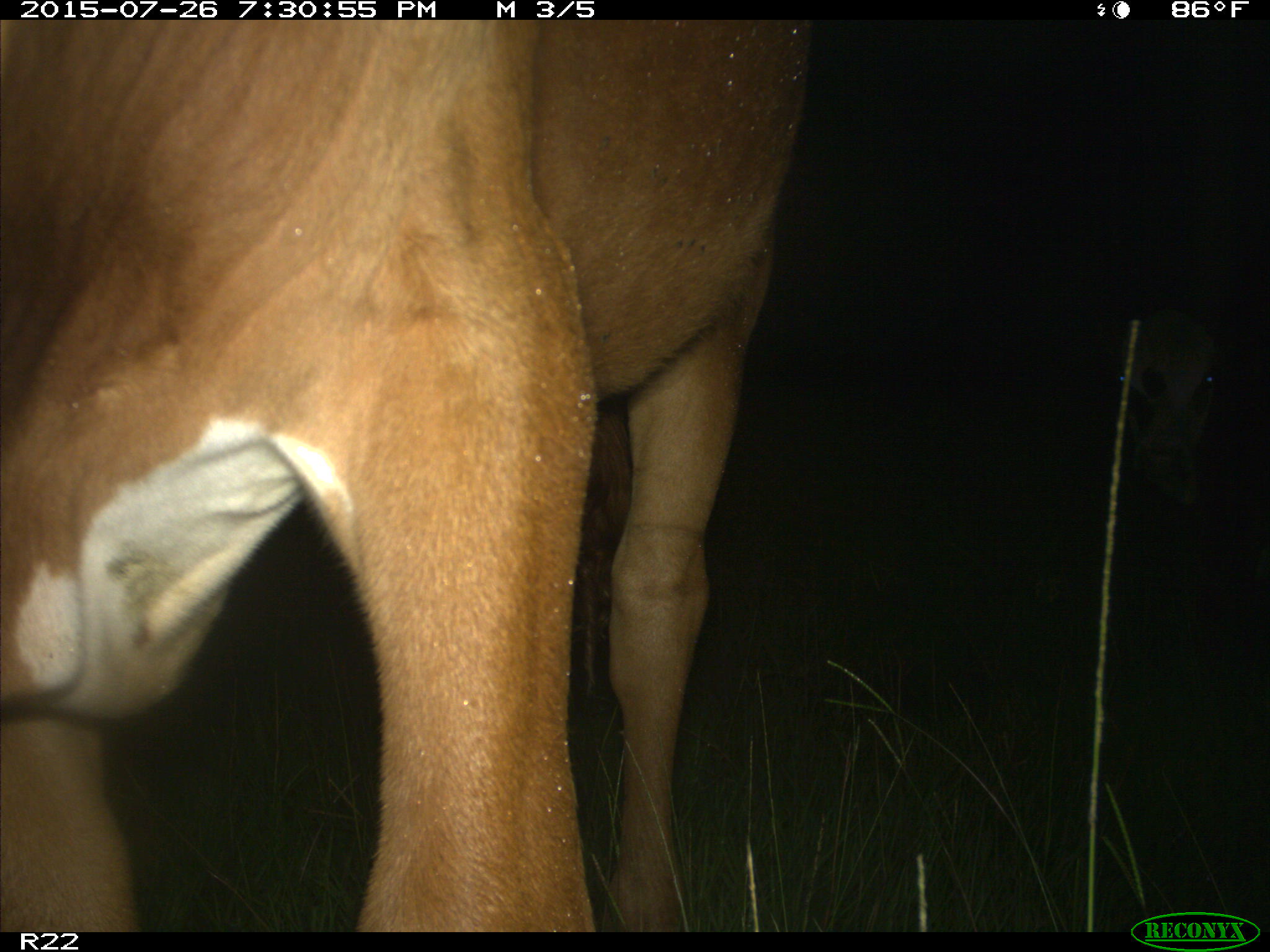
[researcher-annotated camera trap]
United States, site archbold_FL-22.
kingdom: Animalia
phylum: Chordata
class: Mammalia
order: Artiodactyla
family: Bovidae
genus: Bos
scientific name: Bos taurus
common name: domestic cow